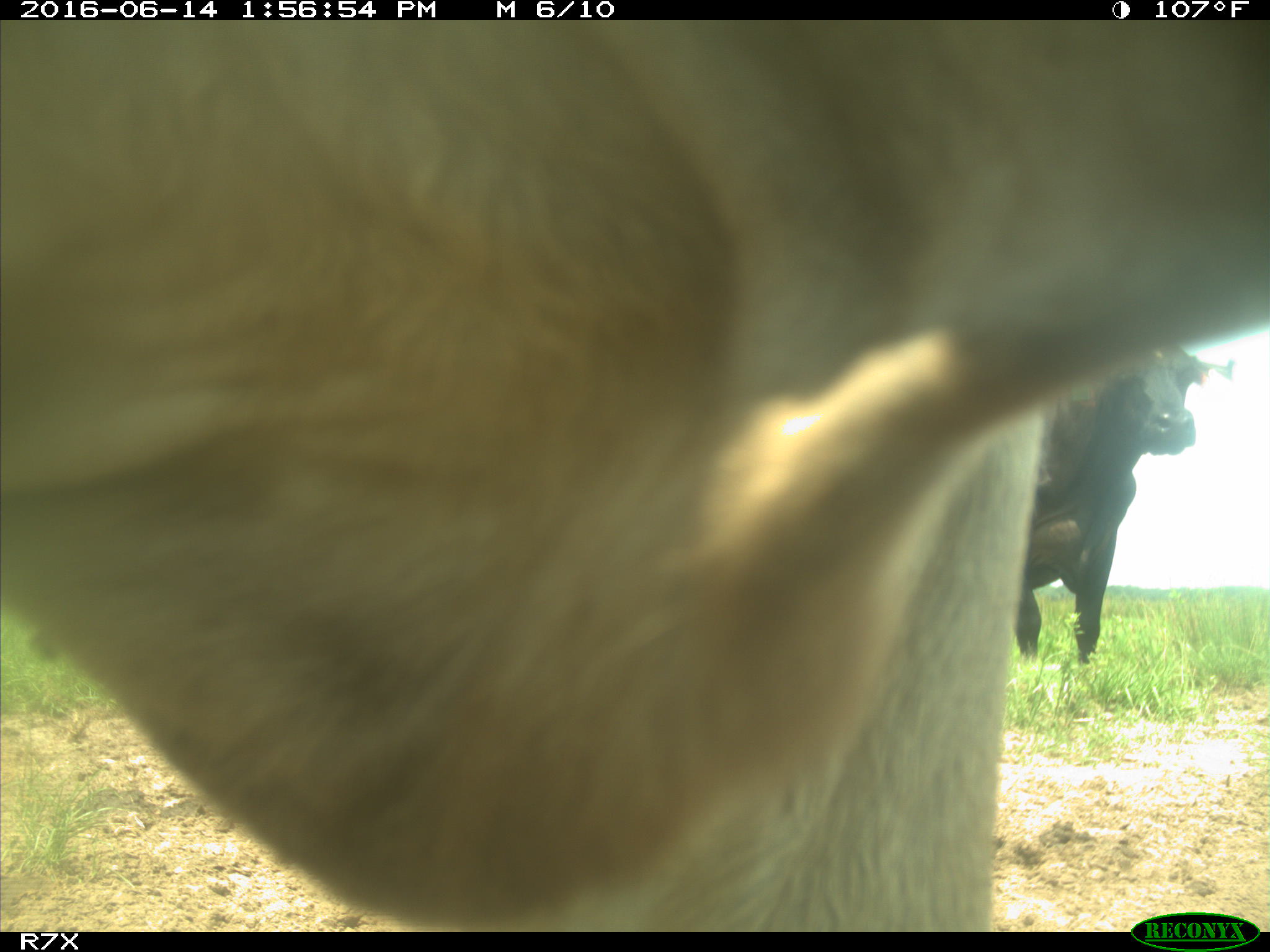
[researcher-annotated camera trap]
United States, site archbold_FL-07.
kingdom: Animalia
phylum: Chordata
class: Mammalia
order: Artiodactyla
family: Bovidae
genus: Bos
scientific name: Bos taurus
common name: domestic cow